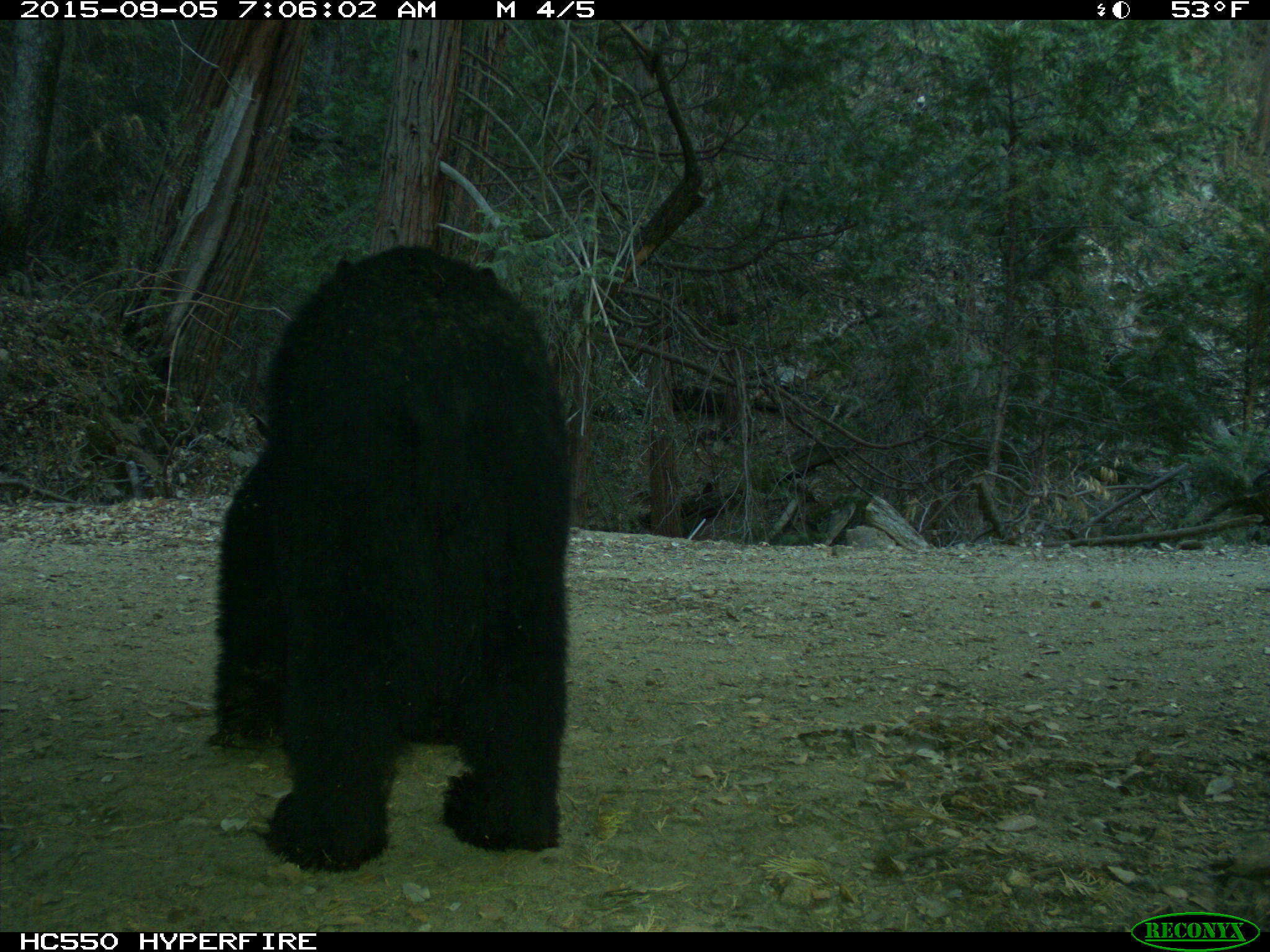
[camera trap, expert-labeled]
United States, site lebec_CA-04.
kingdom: Animalia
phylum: Chordata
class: Mammalia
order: Carnivora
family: Ursidae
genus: Ursus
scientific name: Ursus americanus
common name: american black bear